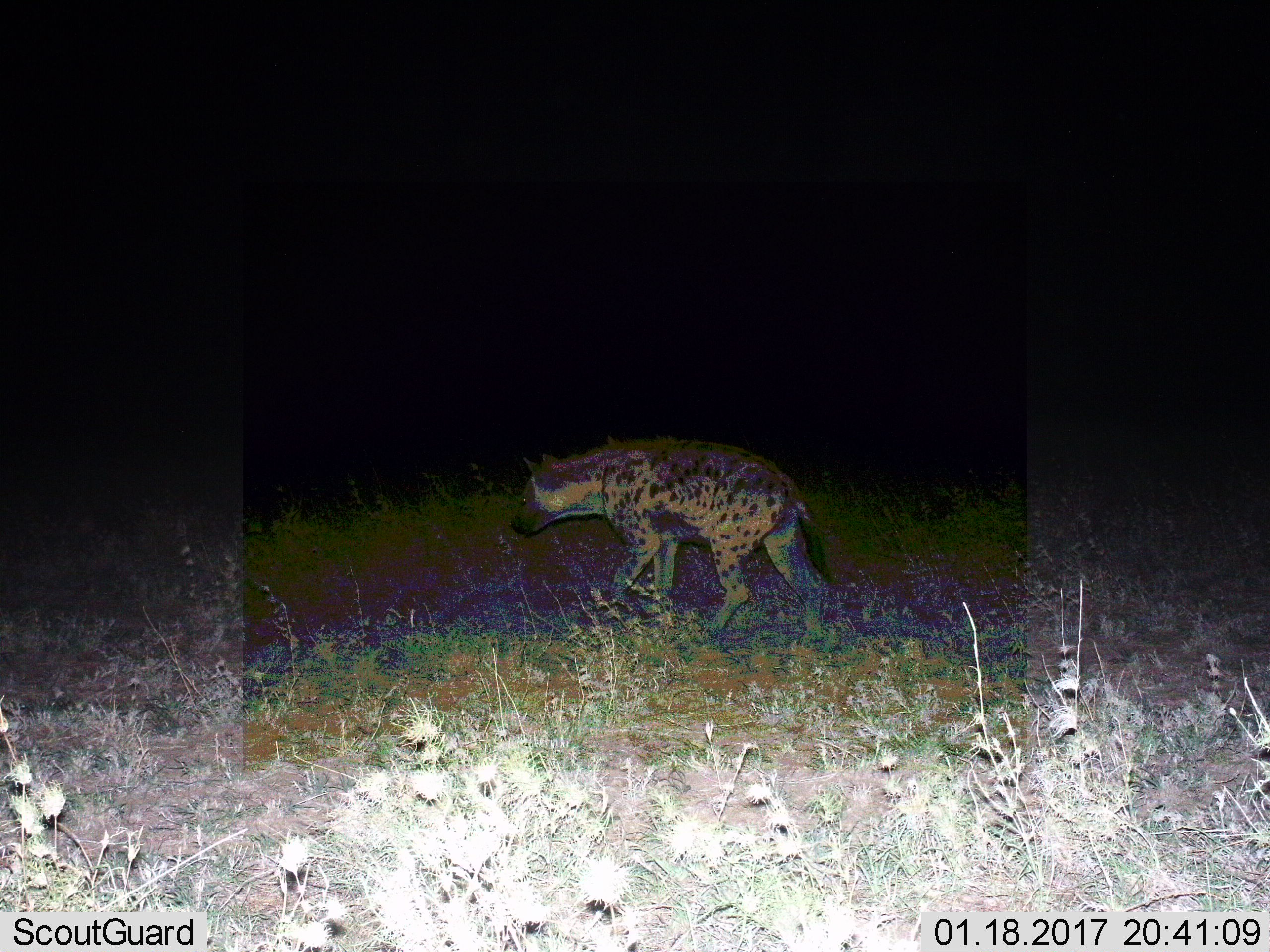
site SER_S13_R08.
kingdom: Animalia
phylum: Chordata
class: Mammalia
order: Carnivora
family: Hyaenidae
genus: Crocuta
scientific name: Crocuta crocuta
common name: spotted hyena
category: hyenaspotted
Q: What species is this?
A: Hyenaspotted (spotted hyena) (Crocuta crocuta).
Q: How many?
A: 1.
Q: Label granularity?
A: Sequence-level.